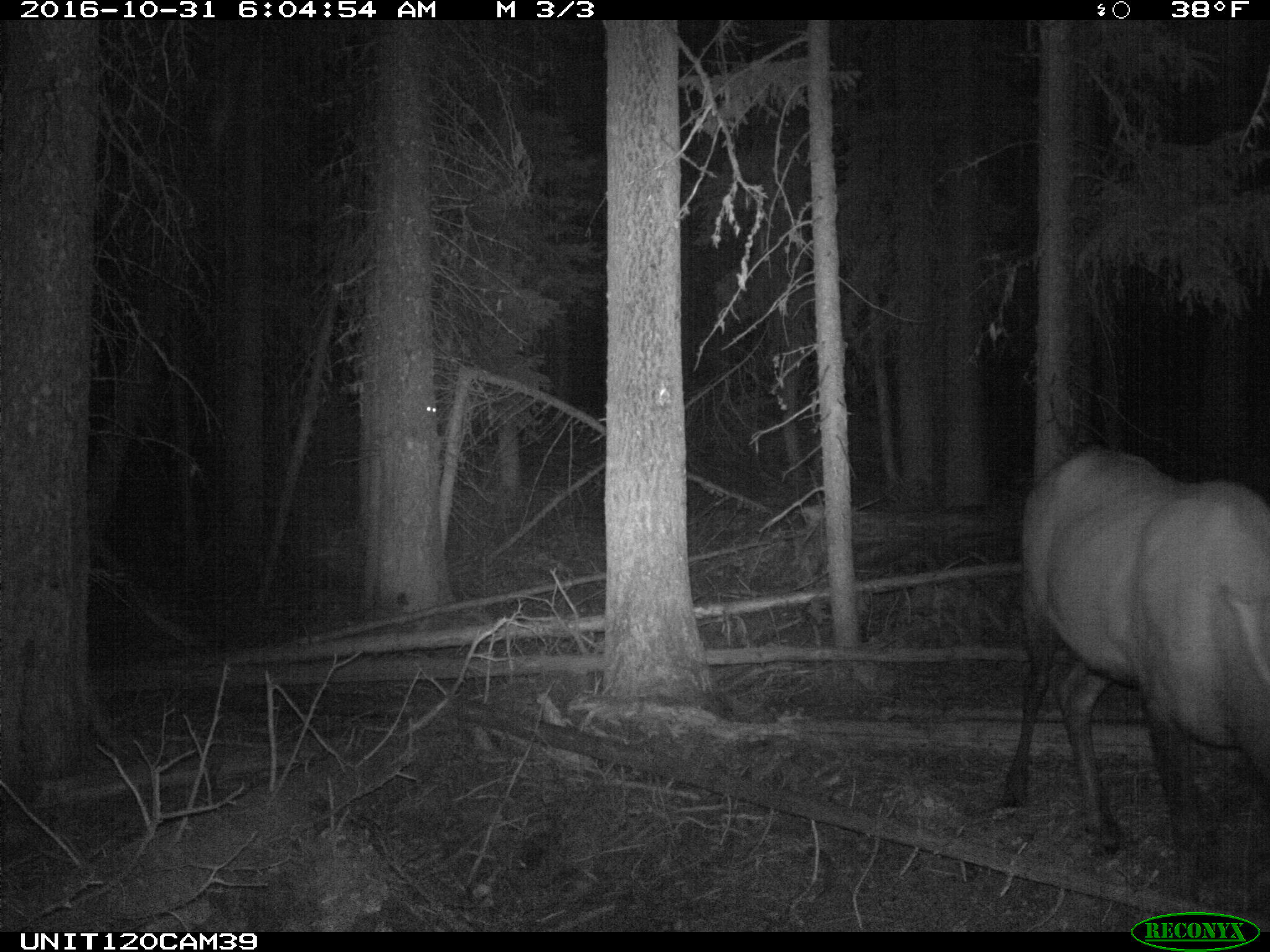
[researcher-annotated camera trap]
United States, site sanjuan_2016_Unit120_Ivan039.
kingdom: Animalia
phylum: Chordata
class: Mammalia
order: Artiodactyla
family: Cervidae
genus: Cervus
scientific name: Cervus elaphus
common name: red deer